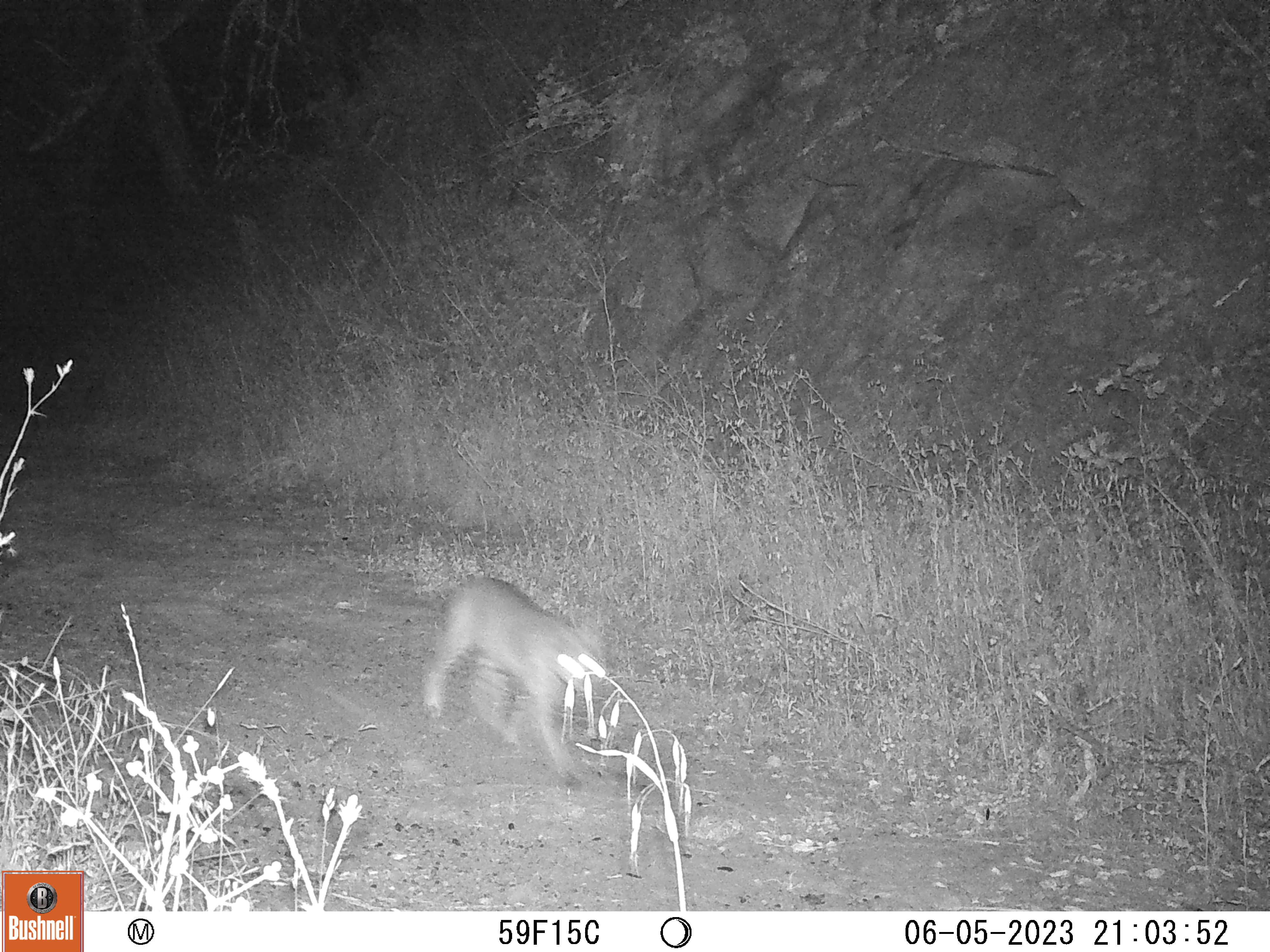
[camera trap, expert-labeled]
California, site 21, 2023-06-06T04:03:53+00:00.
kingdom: Animalia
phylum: Chordata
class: Mammalia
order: Carnivora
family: Felidae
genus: Lynx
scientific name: Lynx rufus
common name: bobcat